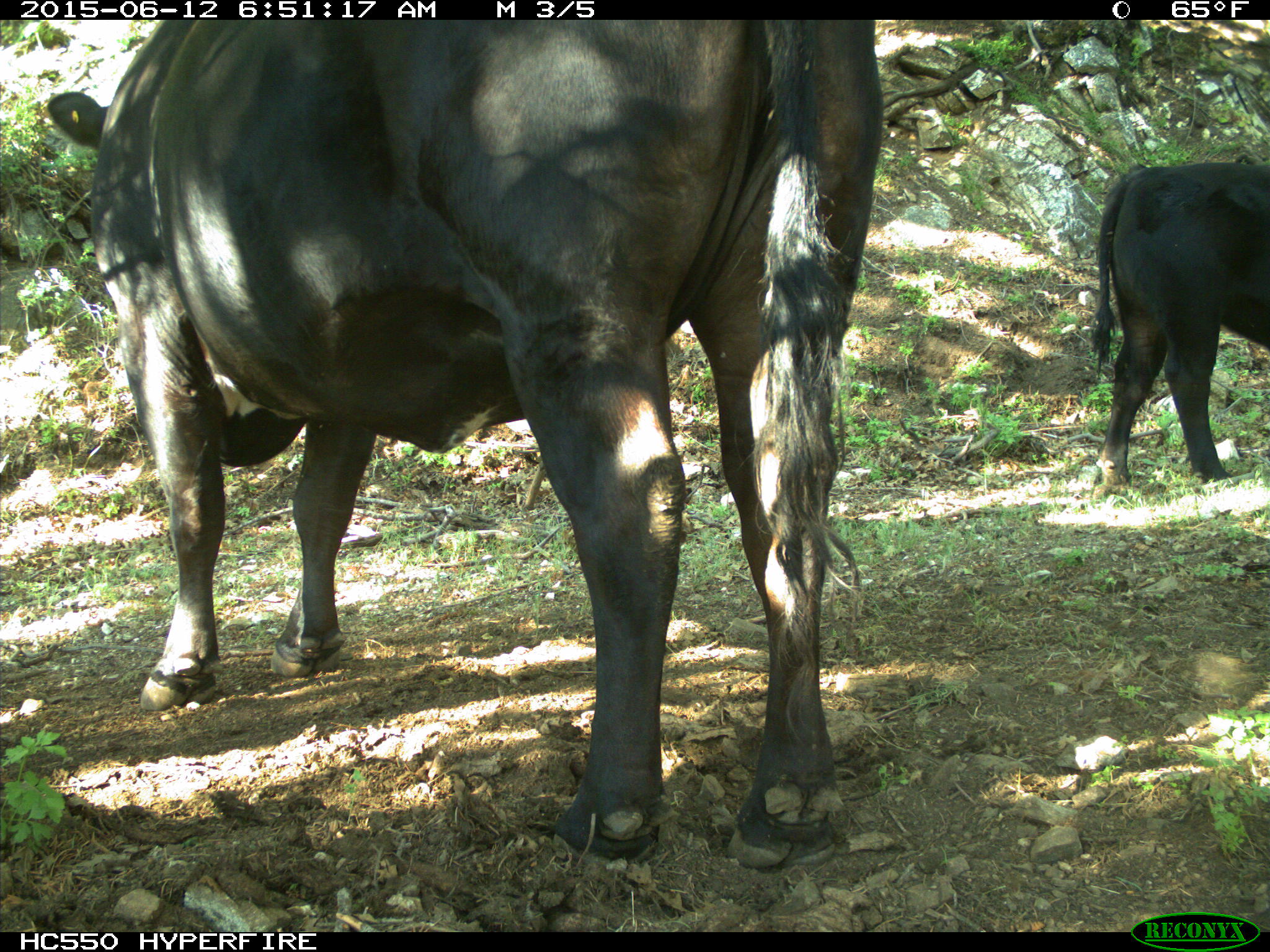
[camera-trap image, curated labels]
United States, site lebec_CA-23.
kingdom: Animalia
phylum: Chordata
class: Mammalia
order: Artiodactyla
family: Bovidae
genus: Bos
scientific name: Bos taurus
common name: domestic cow